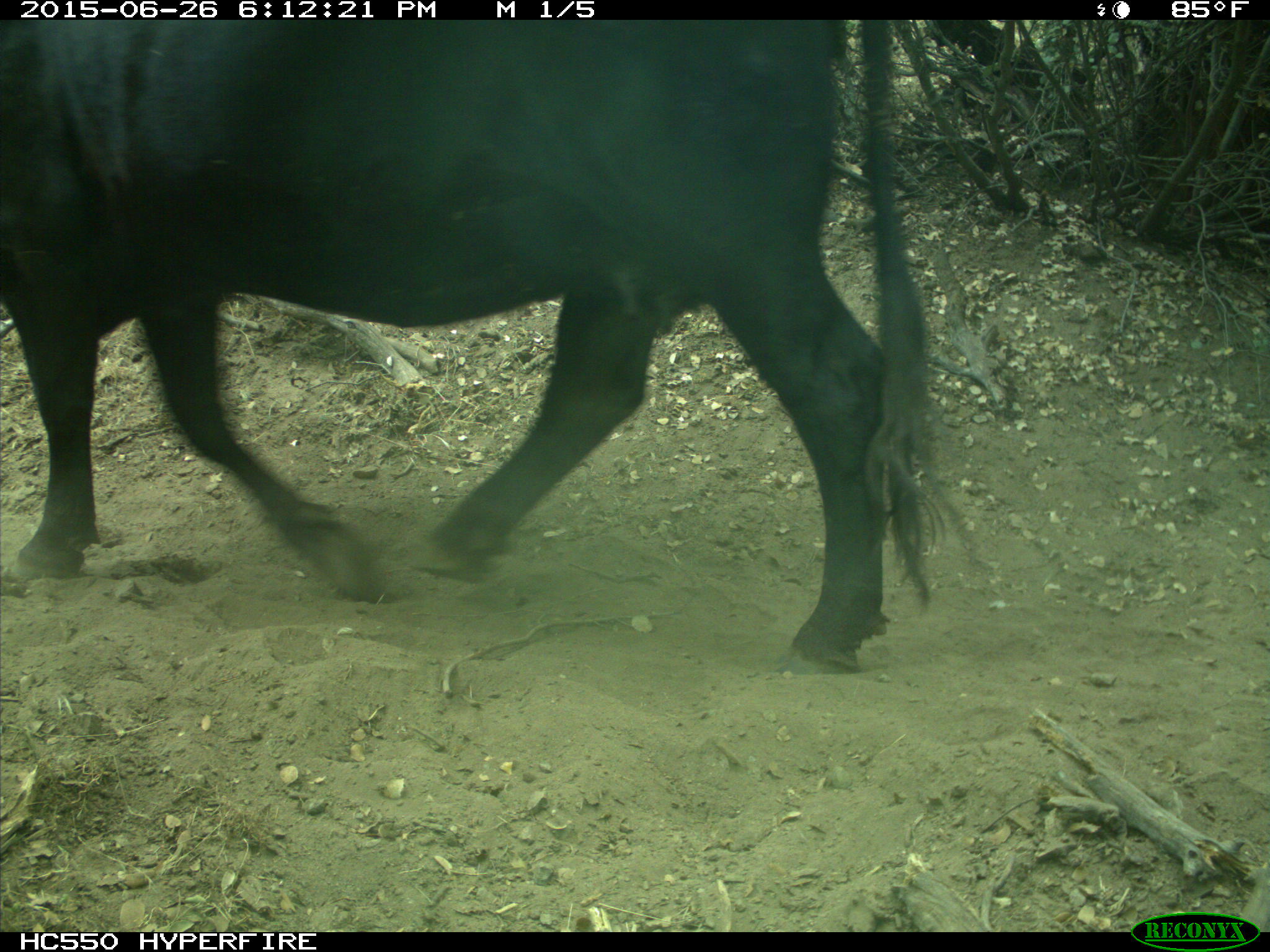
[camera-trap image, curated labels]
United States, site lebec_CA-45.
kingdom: Animalia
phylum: Chordata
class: Mammalia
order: Artiodactyla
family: Bovidae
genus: Bos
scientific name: Bos taurus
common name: domestic cow